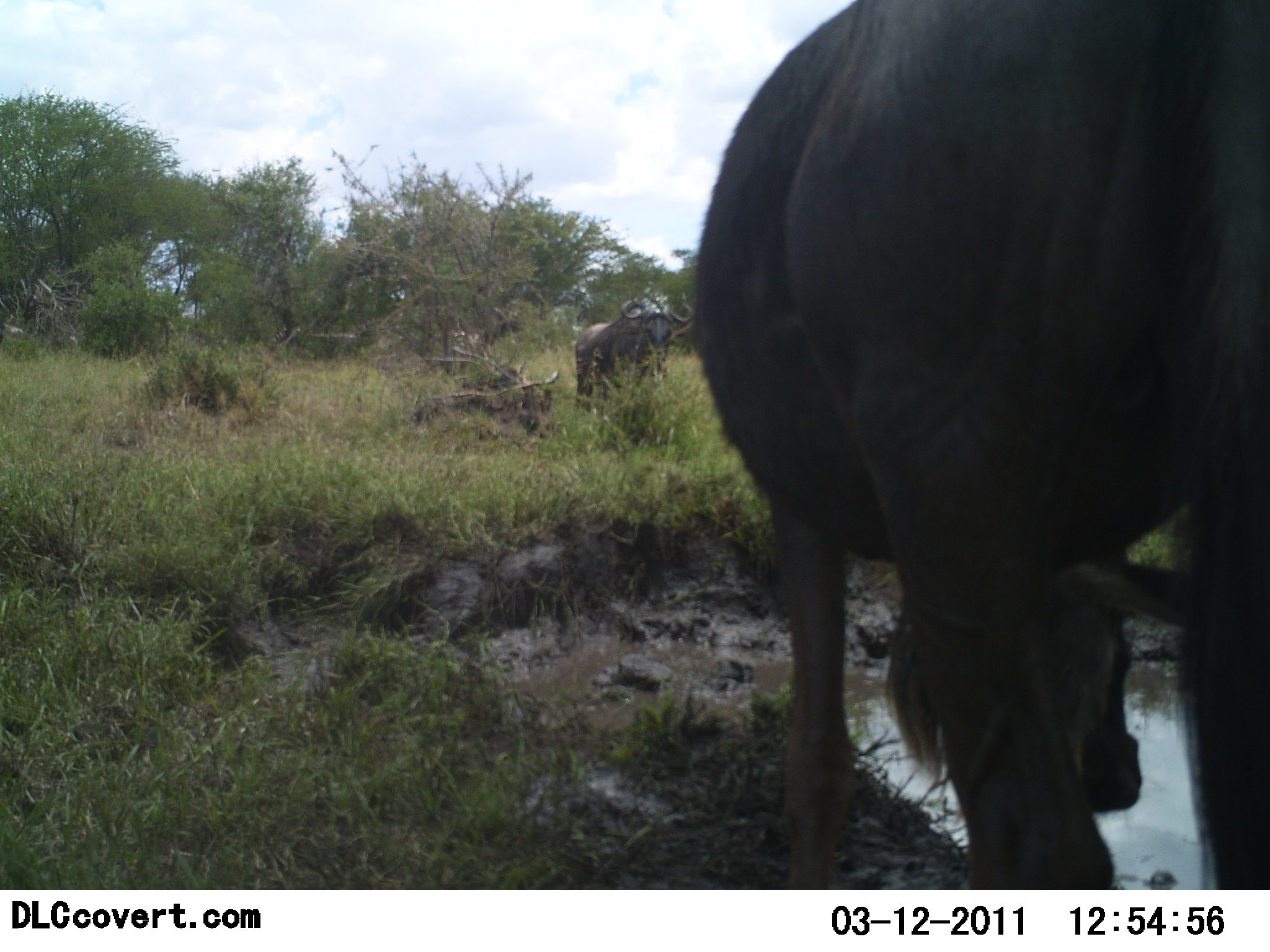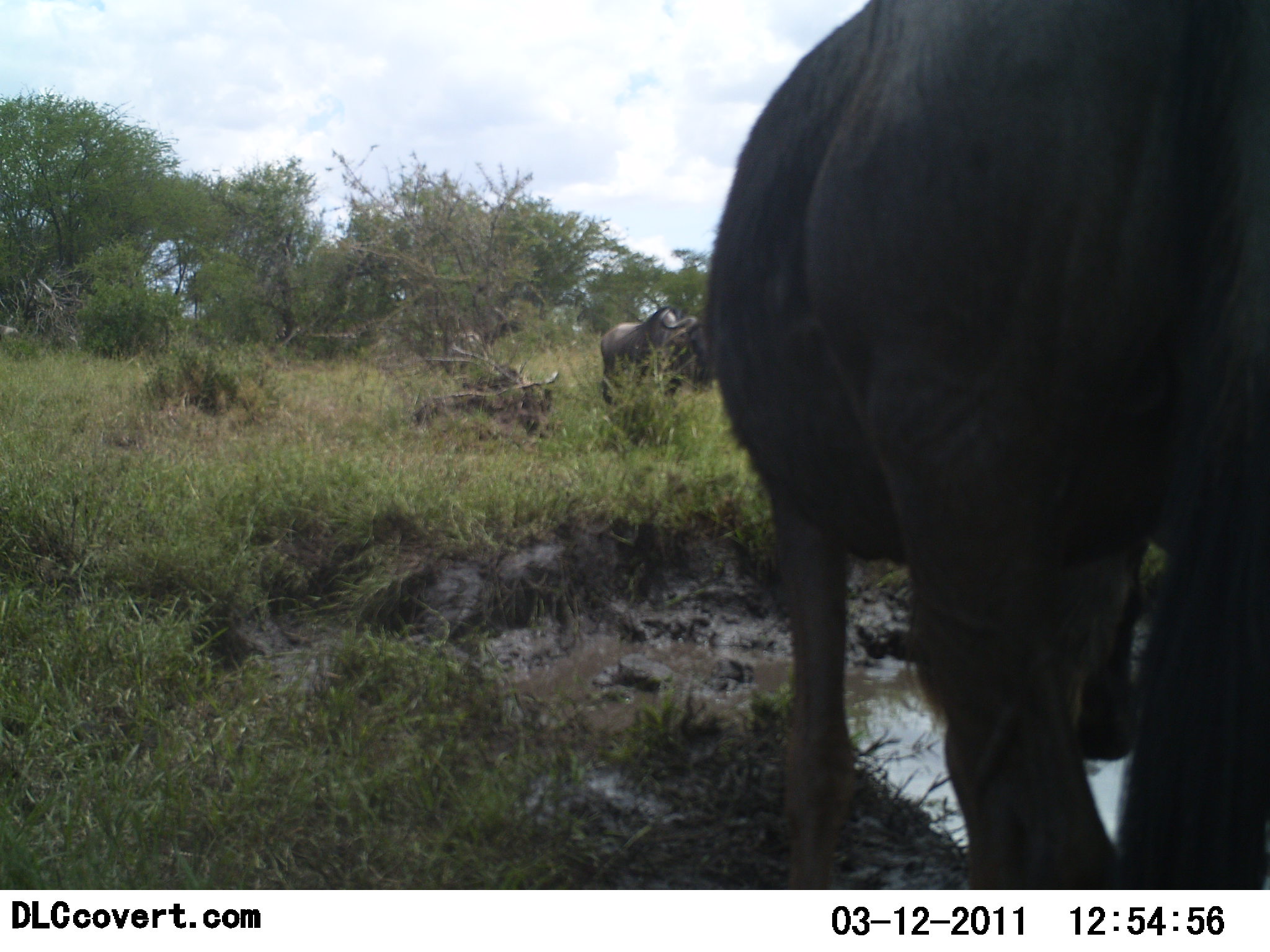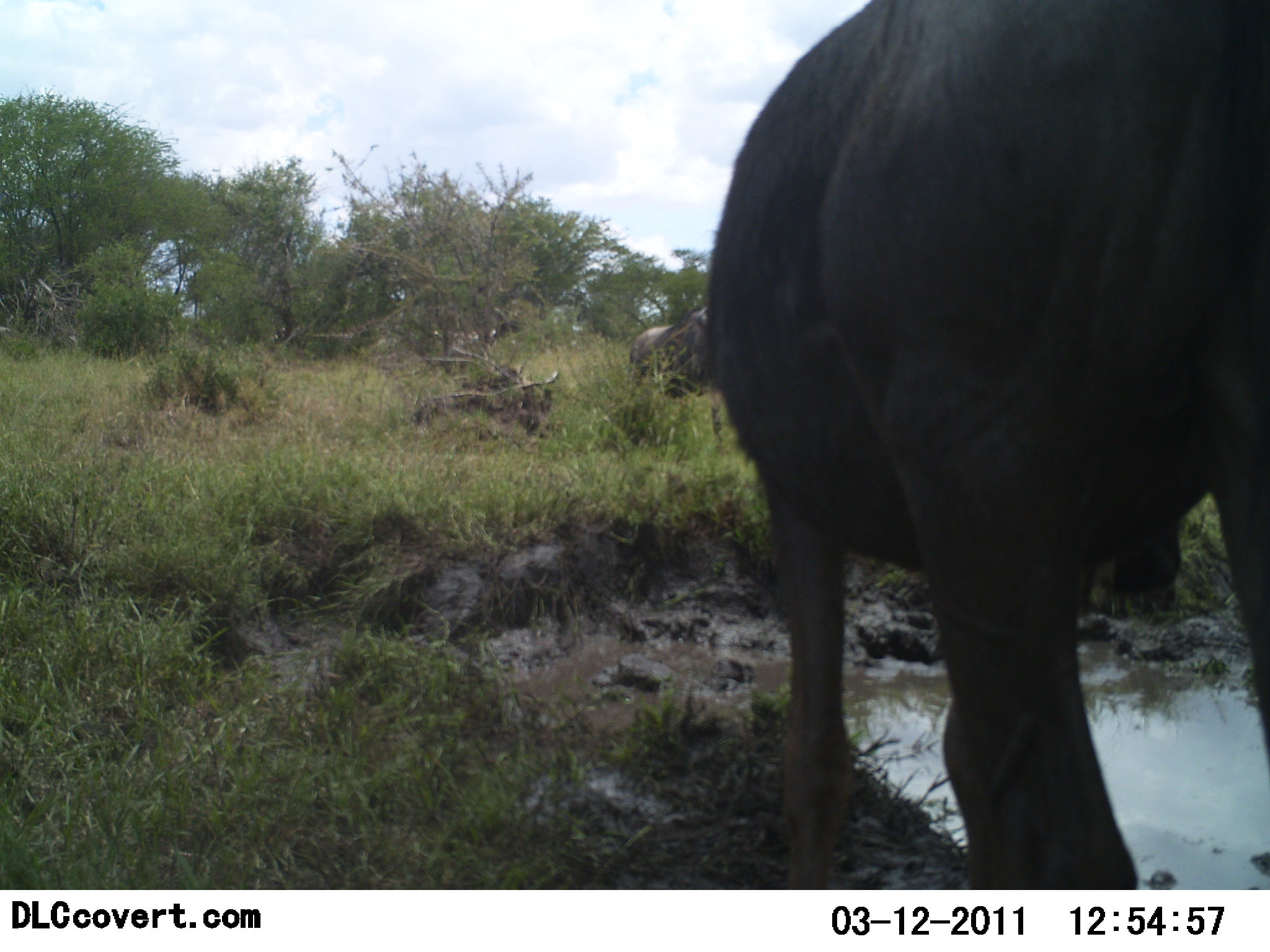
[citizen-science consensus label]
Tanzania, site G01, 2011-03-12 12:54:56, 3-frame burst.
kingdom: Animalia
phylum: Chordata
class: Mammalia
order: Artiodactyla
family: Bovidae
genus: Connochaetes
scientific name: Connochaetes taurinus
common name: blue wildebeest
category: wildebeest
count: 2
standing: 73%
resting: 18%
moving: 9%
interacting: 0%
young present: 0%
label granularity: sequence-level